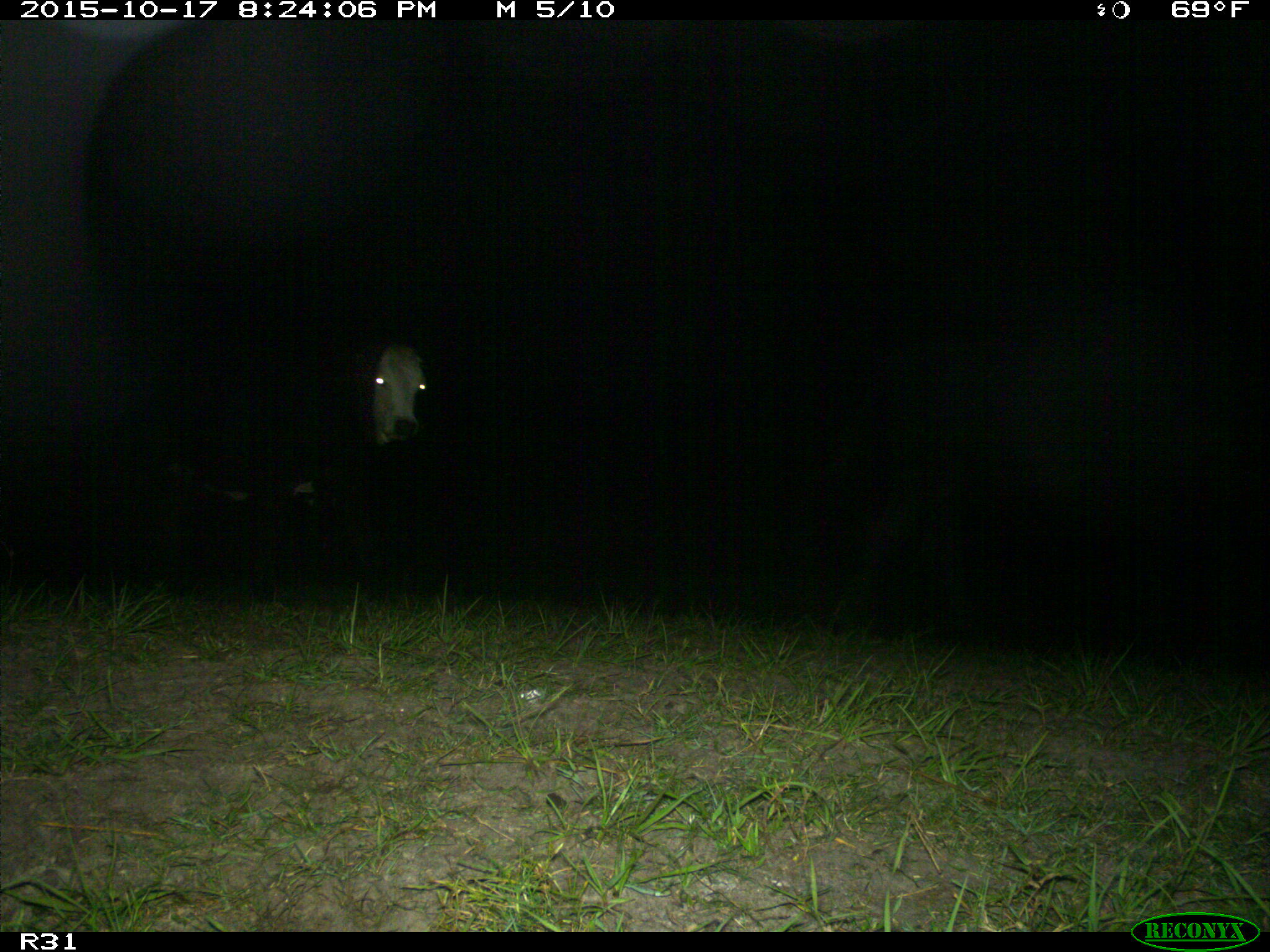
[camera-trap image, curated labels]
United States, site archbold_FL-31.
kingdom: Animalia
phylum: Chordata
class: Mammalia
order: Artiodactyla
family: Bovidae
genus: Bos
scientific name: Bos taurus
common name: domestic cow